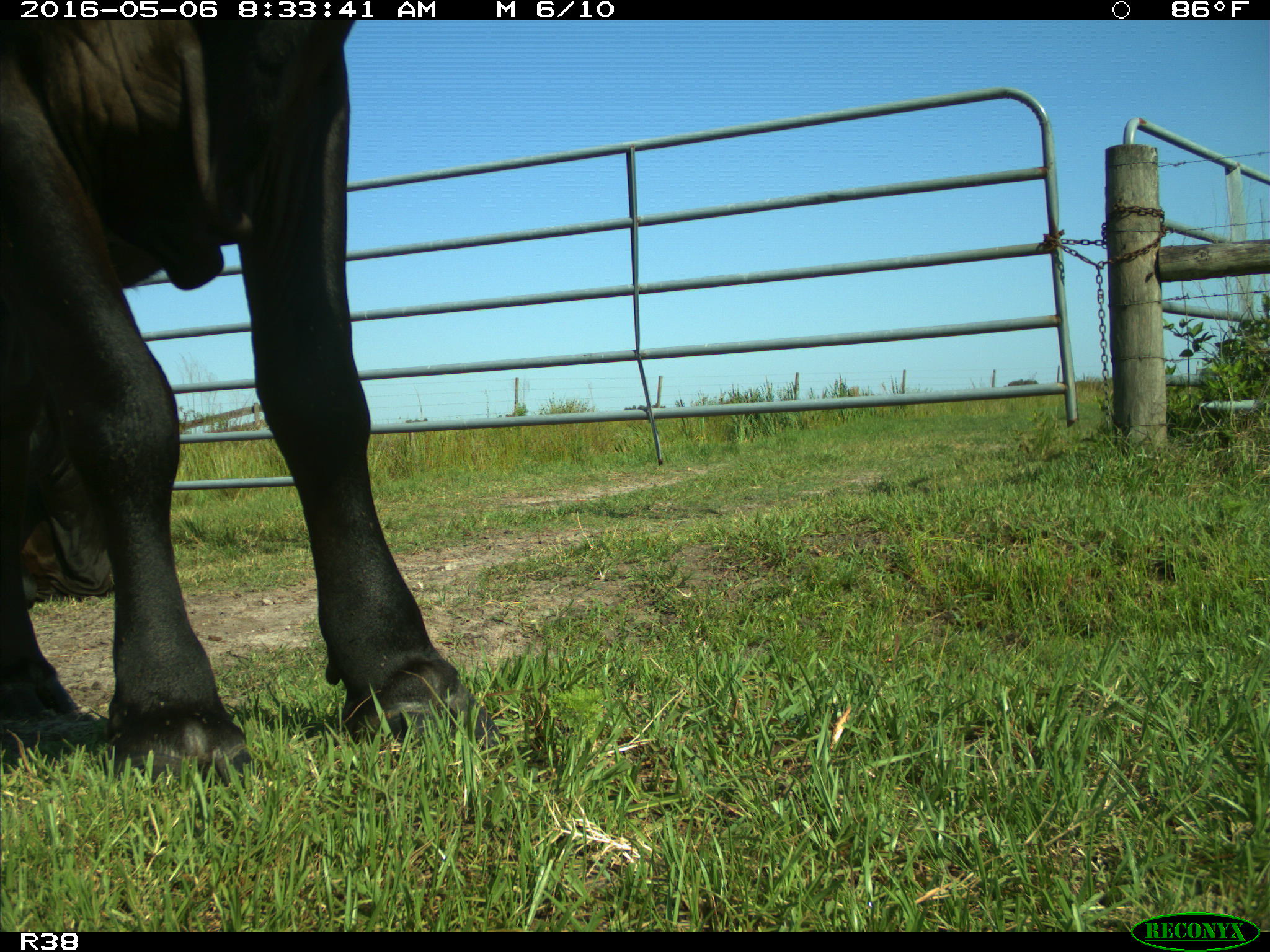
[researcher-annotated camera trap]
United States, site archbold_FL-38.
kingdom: Animalia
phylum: Chordata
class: Mammalia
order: Artiodactyla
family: Bovidae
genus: Bos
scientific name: Bos taurus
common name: domestic cow